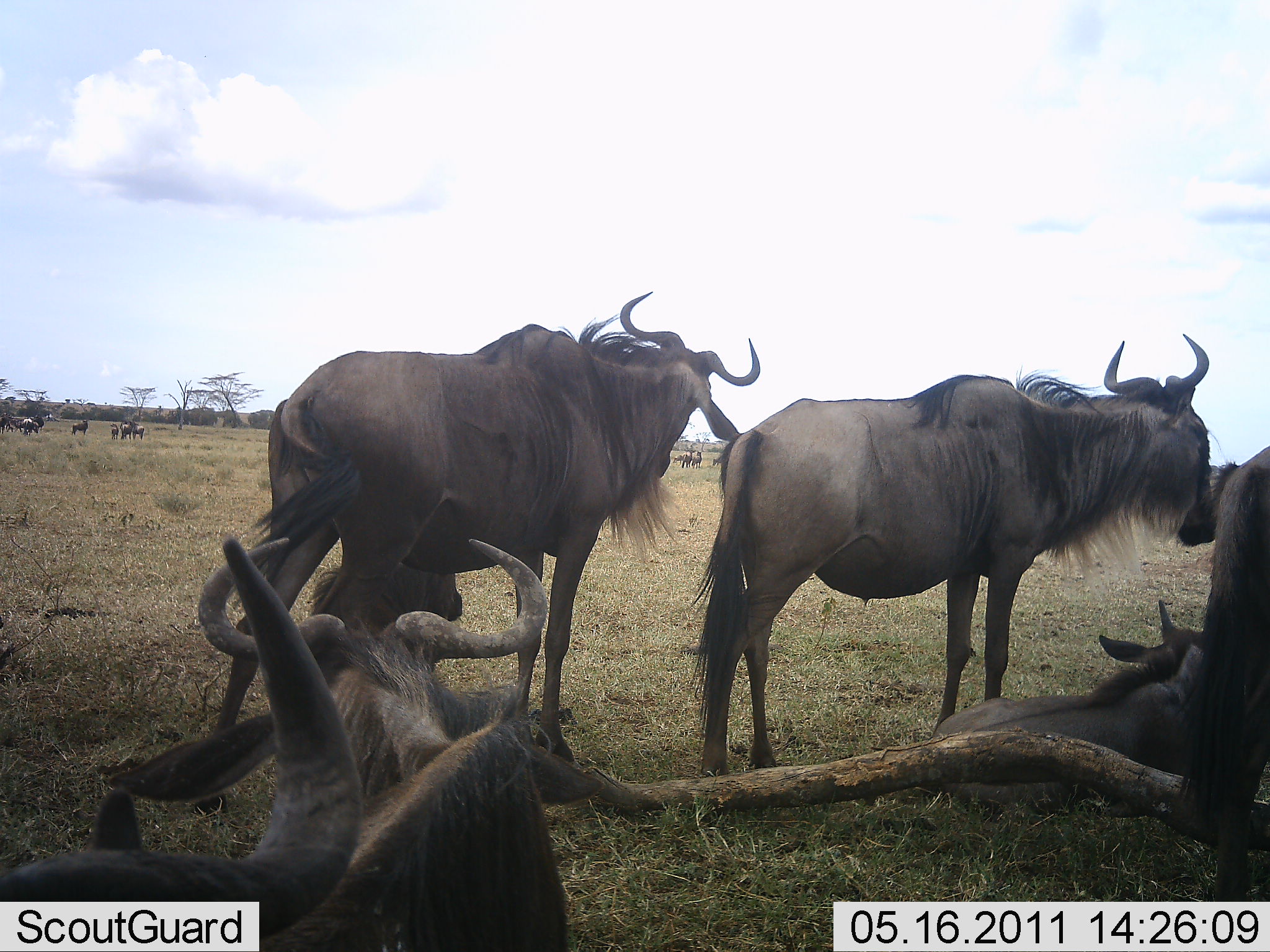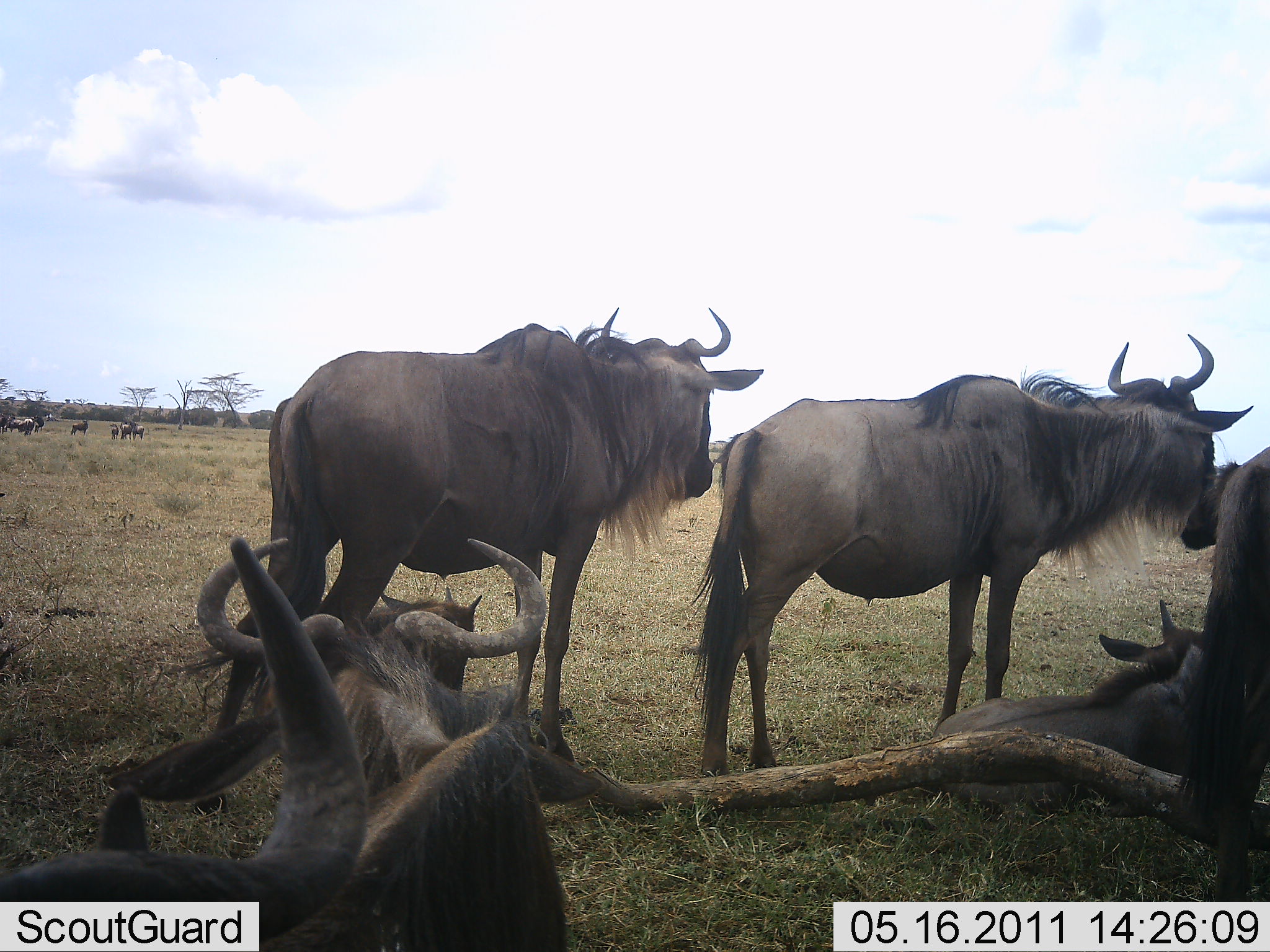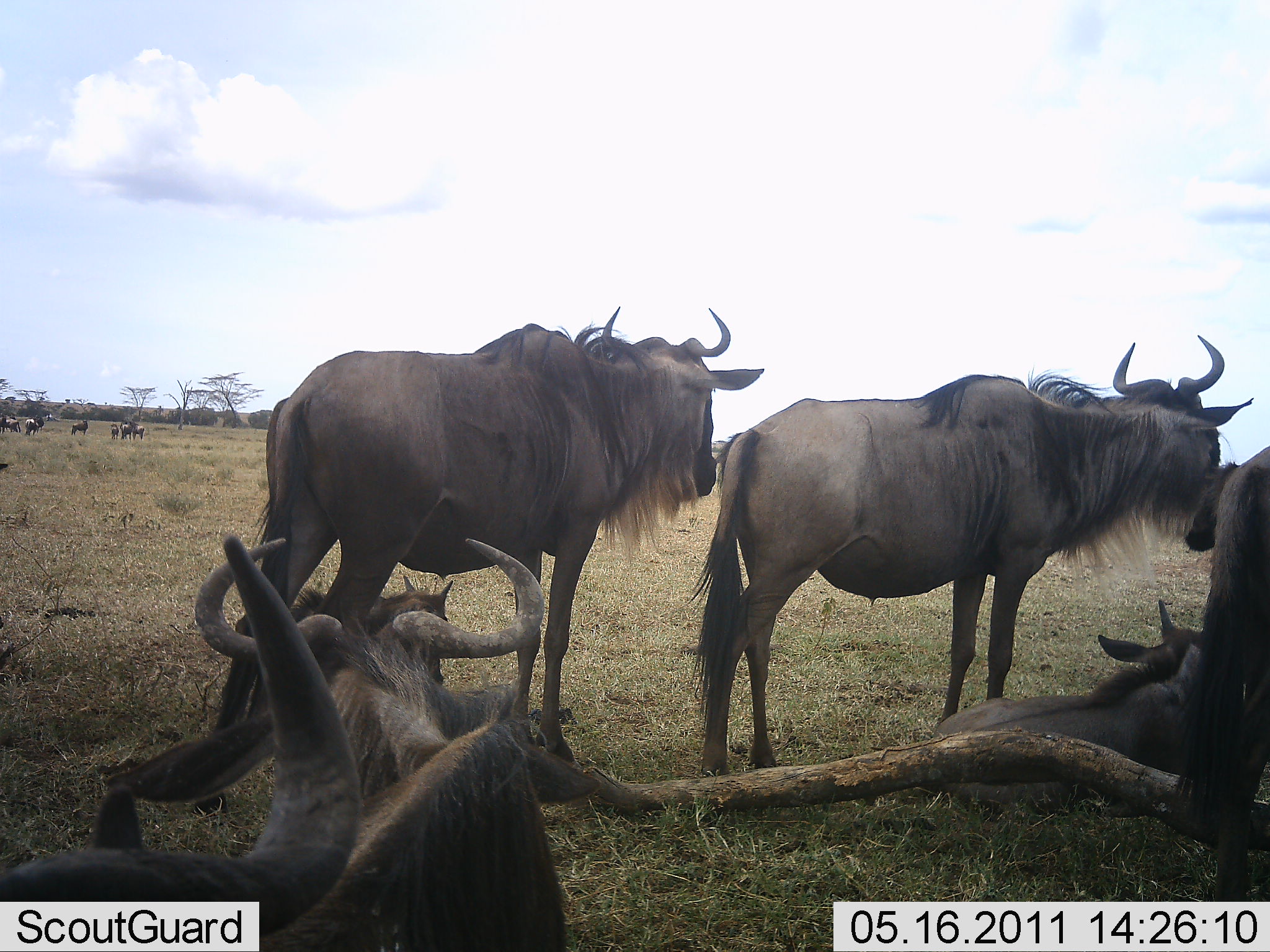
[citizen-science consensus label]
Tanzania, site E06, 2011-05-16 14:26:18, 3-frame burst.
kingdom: Animalia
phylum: Chordata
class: Mammalia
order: Artiodactyla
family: Bovidae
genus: Connochaetes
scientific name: Connochaetes taurinus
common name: blue wildebeest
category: wildebeest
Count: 11-50.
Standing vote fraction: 83%.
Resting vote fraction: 92%.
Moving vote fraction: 0%.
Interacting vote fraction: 8%.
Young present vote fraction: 67%.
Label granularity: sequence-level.